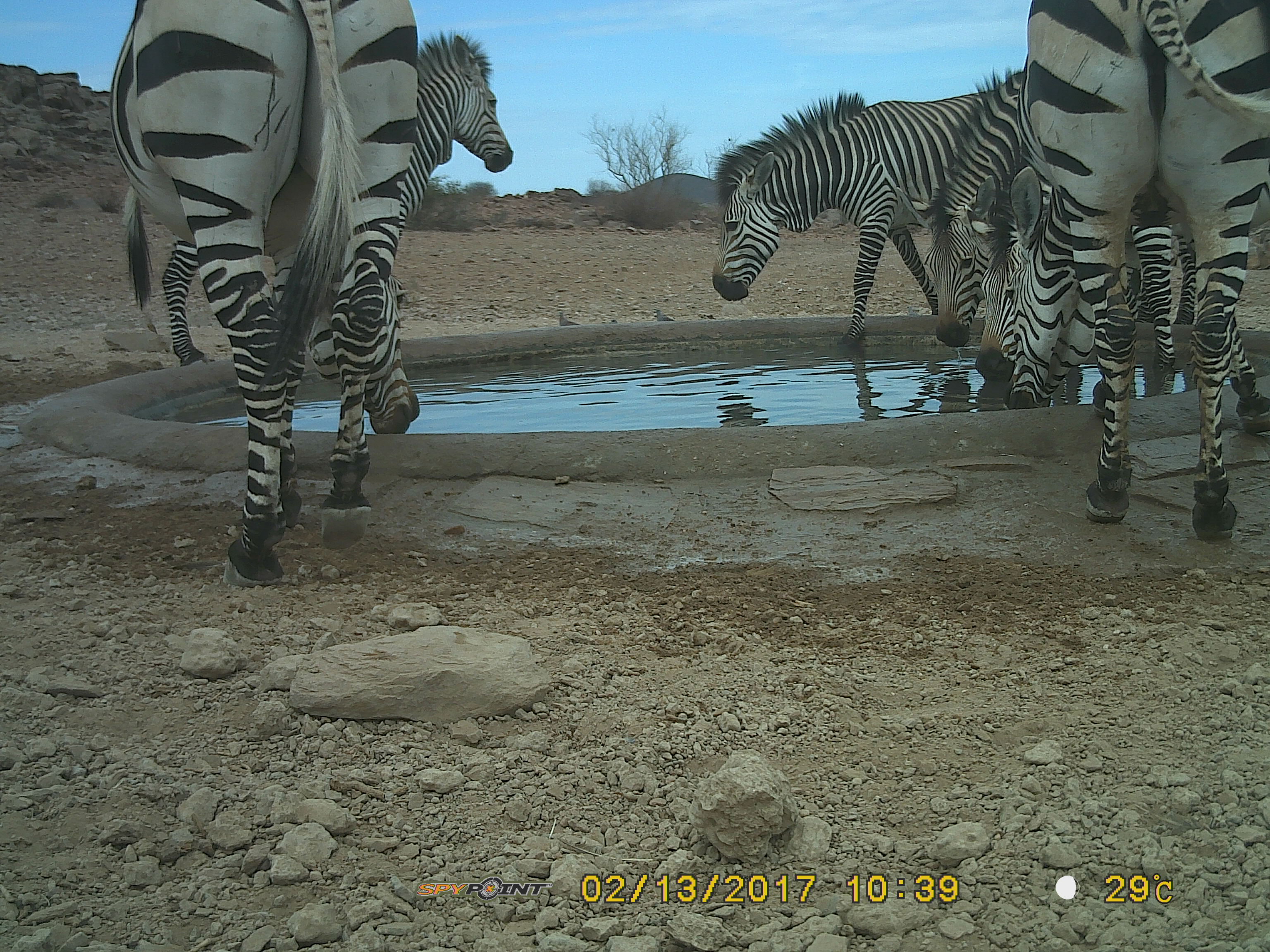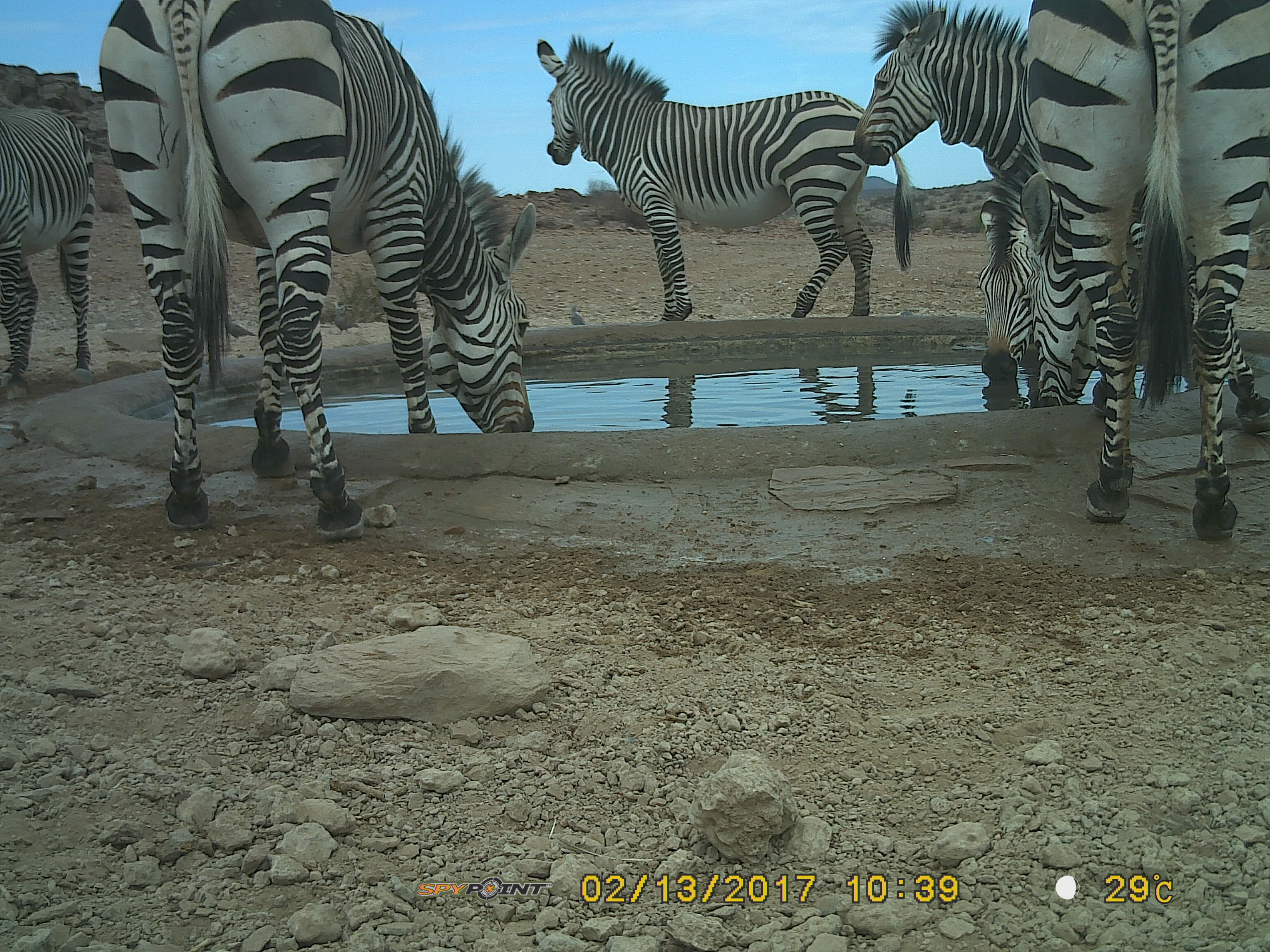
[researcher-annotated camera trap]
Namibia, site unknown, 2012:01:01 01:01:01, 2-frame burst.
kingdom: Animalia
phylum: Chordata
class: Mammalia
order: Perissodactyla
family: Equidae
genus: Equus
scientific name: Equus zebra hartmannae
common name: hartmann's mountain zebra